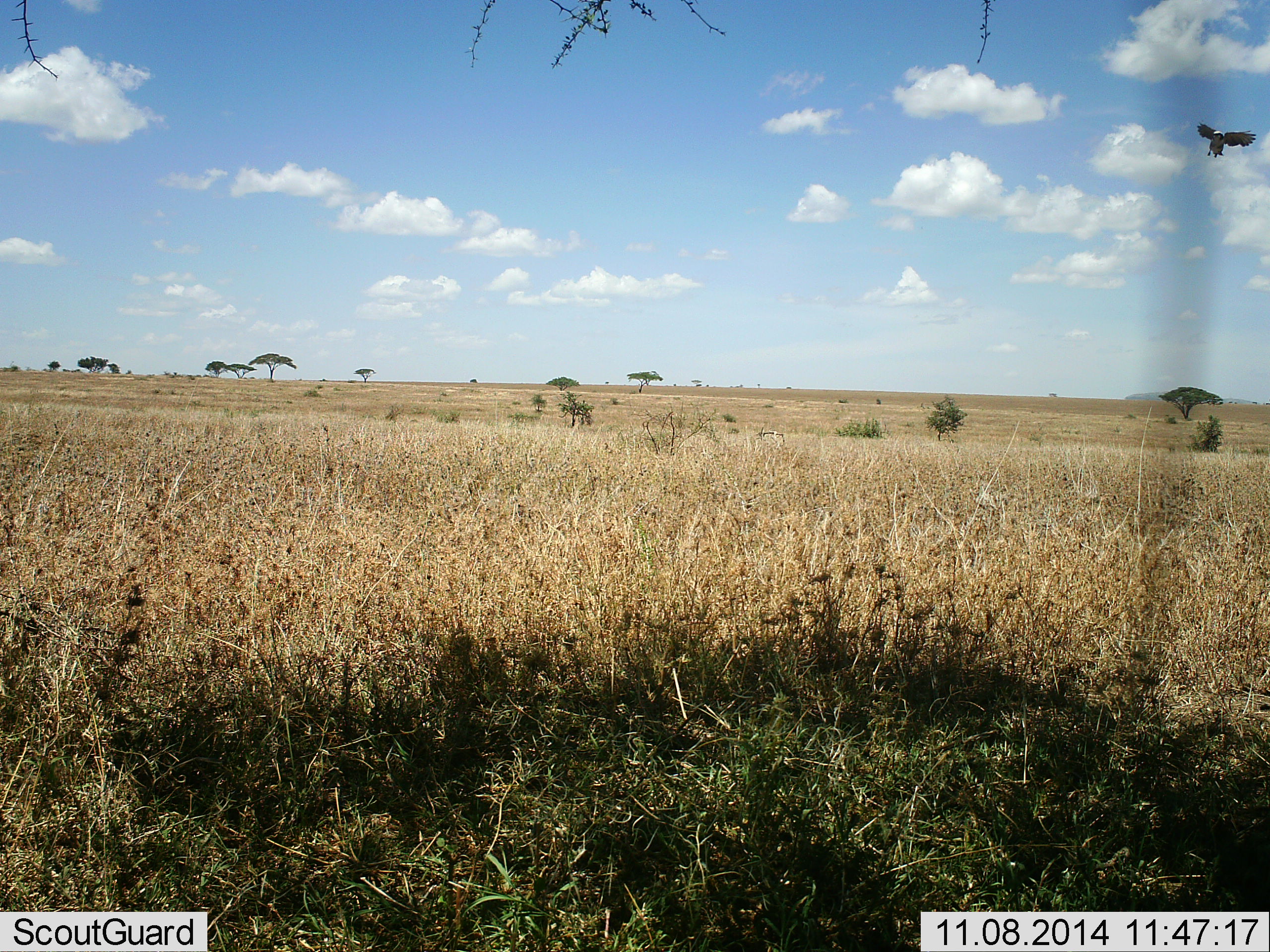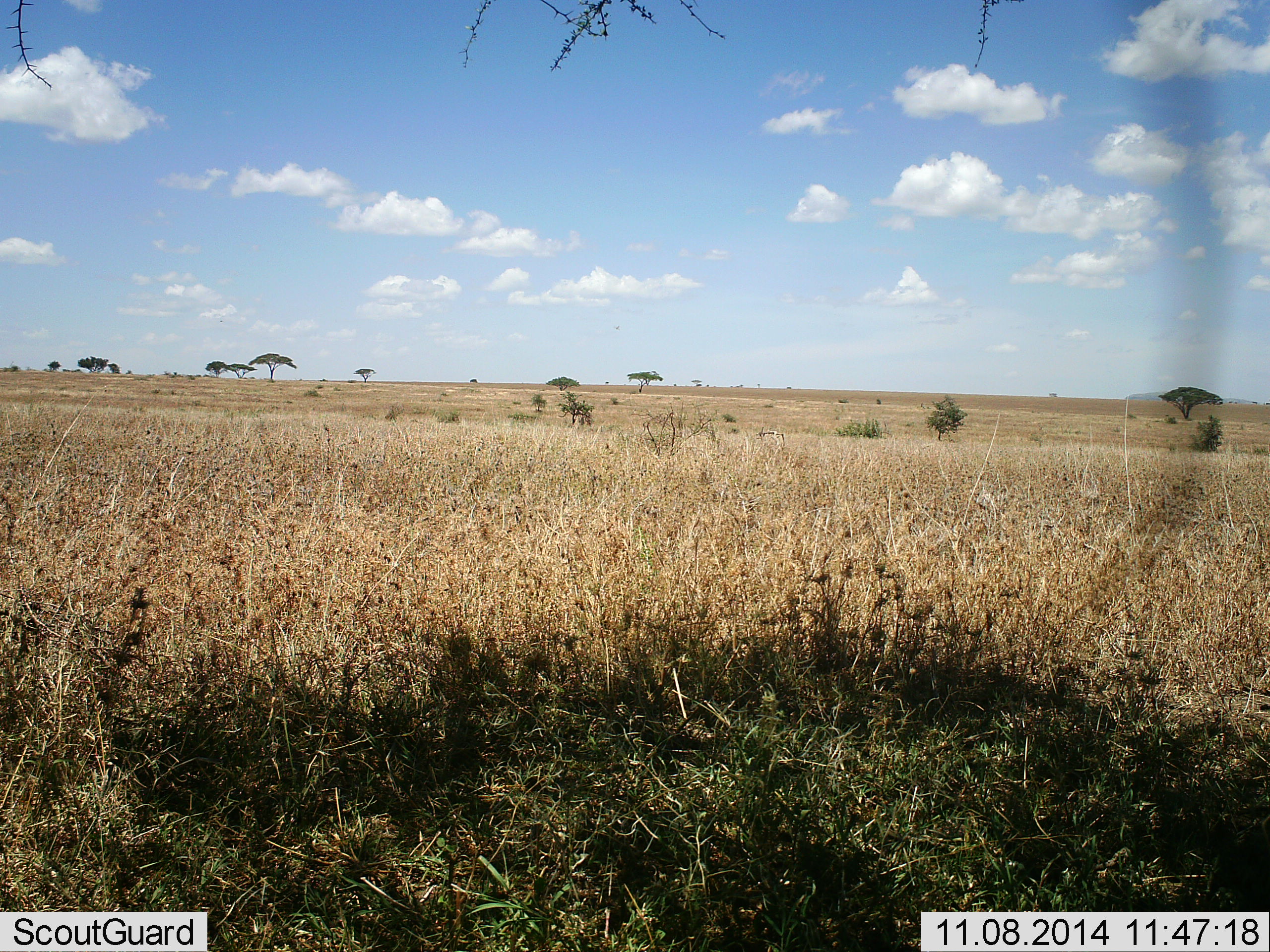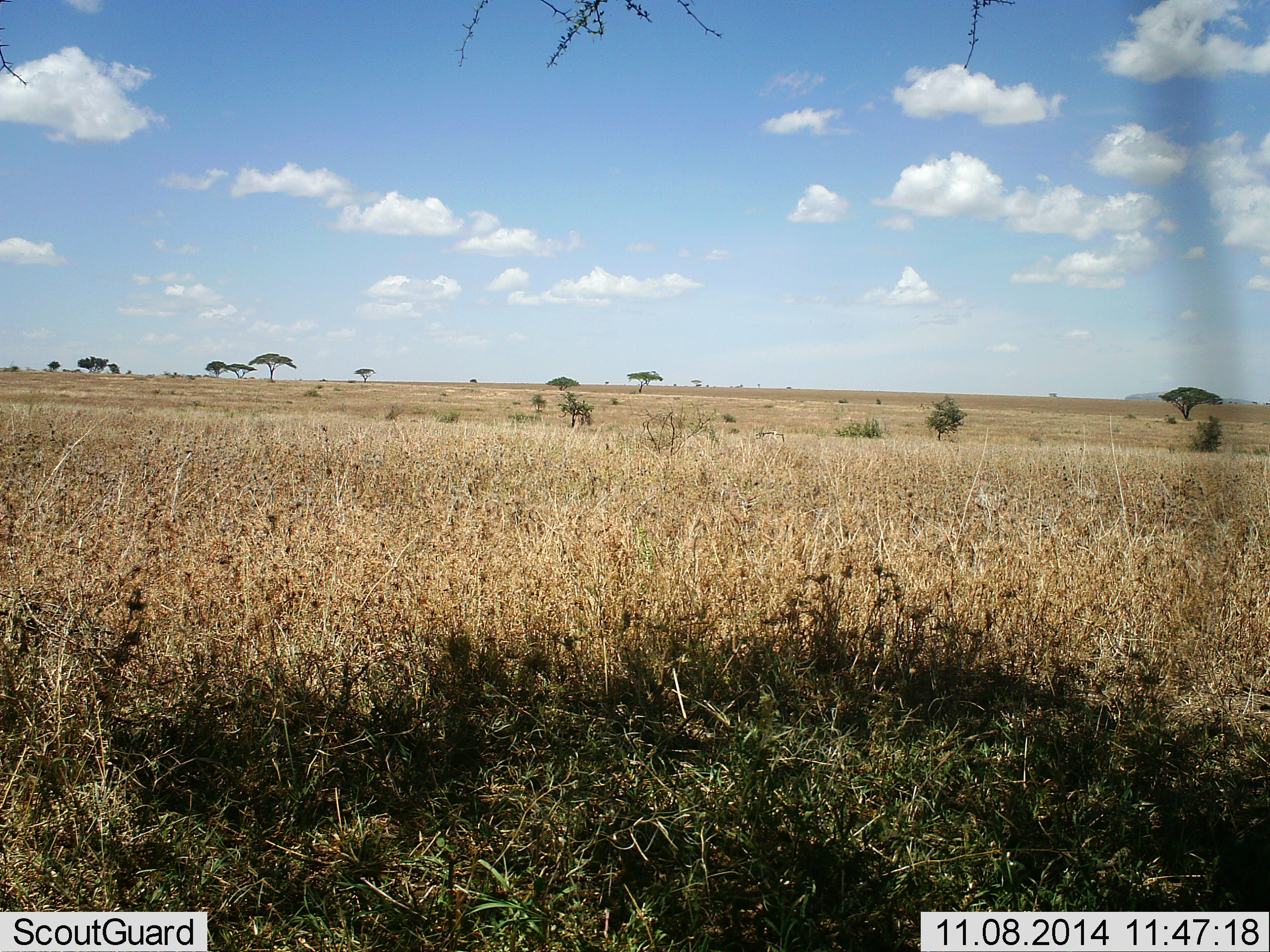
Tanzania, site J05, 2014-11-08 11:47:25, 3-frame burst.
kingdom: Animalia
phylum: Chordata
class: Aves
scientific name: Aves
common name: bird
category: otherbird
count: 1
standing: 0%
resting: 0%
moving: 100%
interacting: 0%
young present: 0%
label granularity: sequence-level